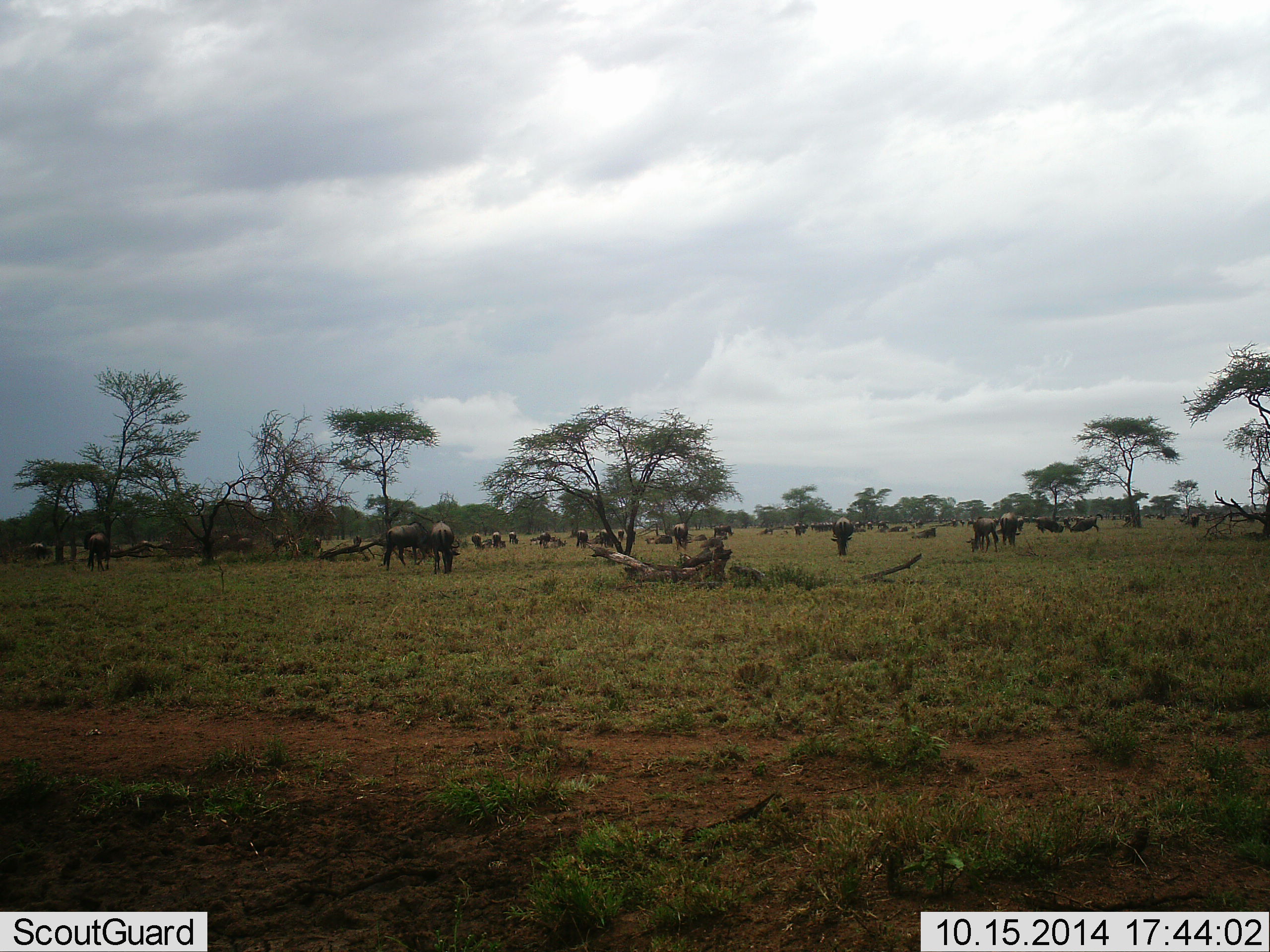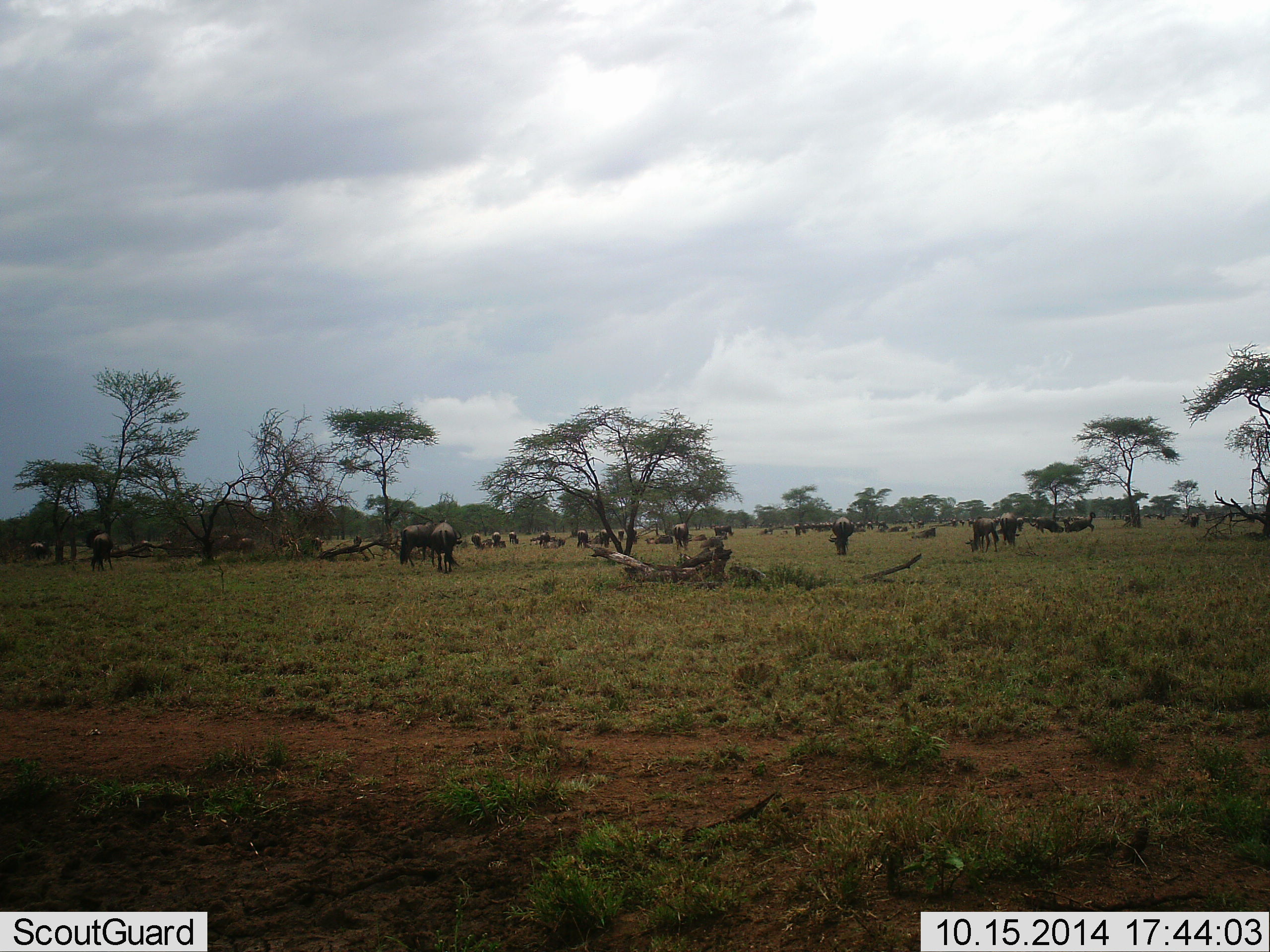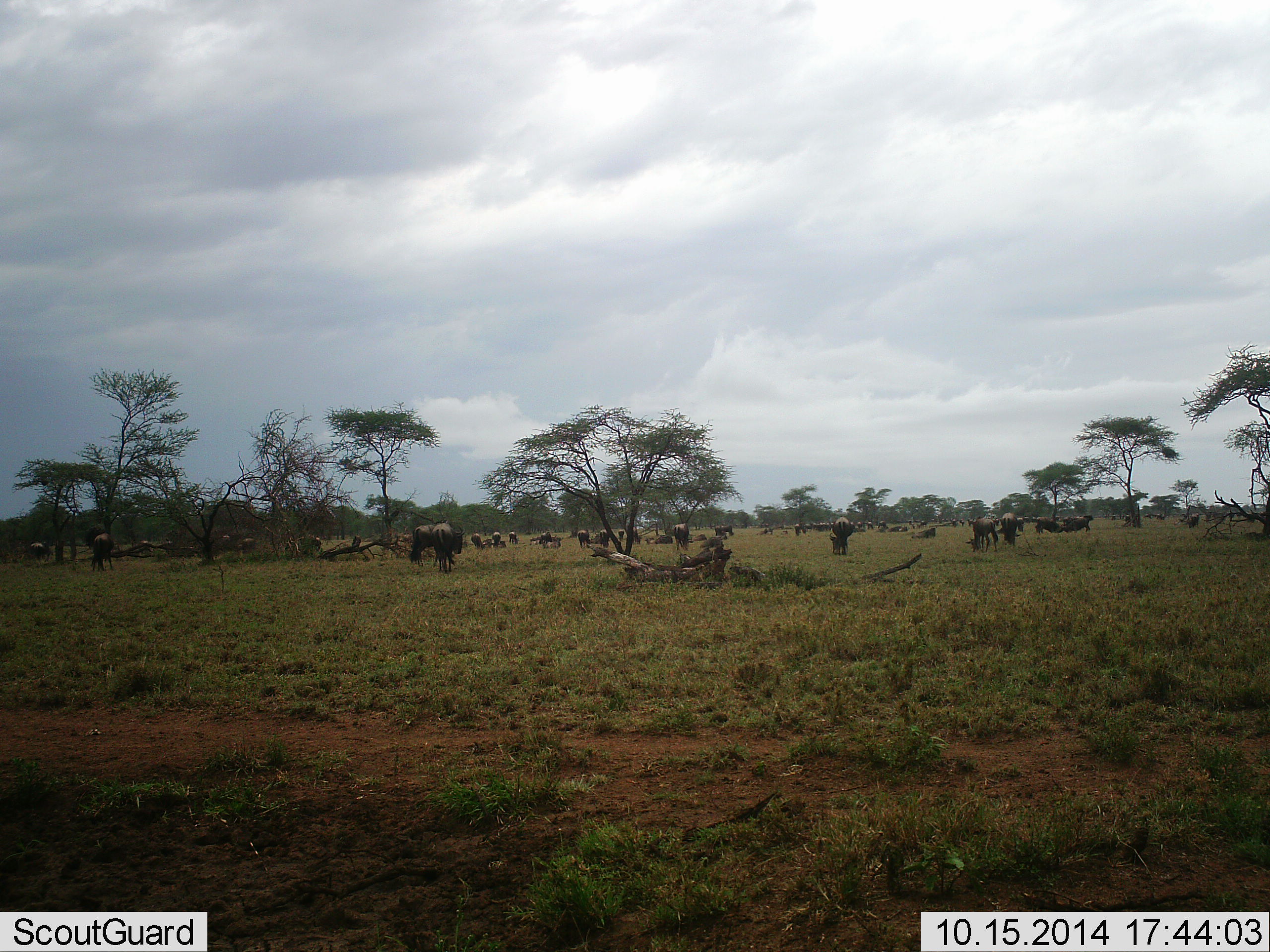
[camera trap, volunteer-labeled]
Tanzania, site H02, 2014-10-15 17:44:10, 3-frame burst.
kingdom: Animalia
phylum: Chordata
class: Mammalia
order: Artiodactyla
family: Bovidae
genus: Connochaetes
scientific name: Connochaetes taurinus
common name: blue wildebeest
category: wildebeest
Wildebeest (blue wildebeest) (Connochaetes taurinus), count 11-50. Behavior (volunteer vote fractions): standing 40%, resting 10%, moving 20%, interacting 20%. Young present (vote fraction): 0%. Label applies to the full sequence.